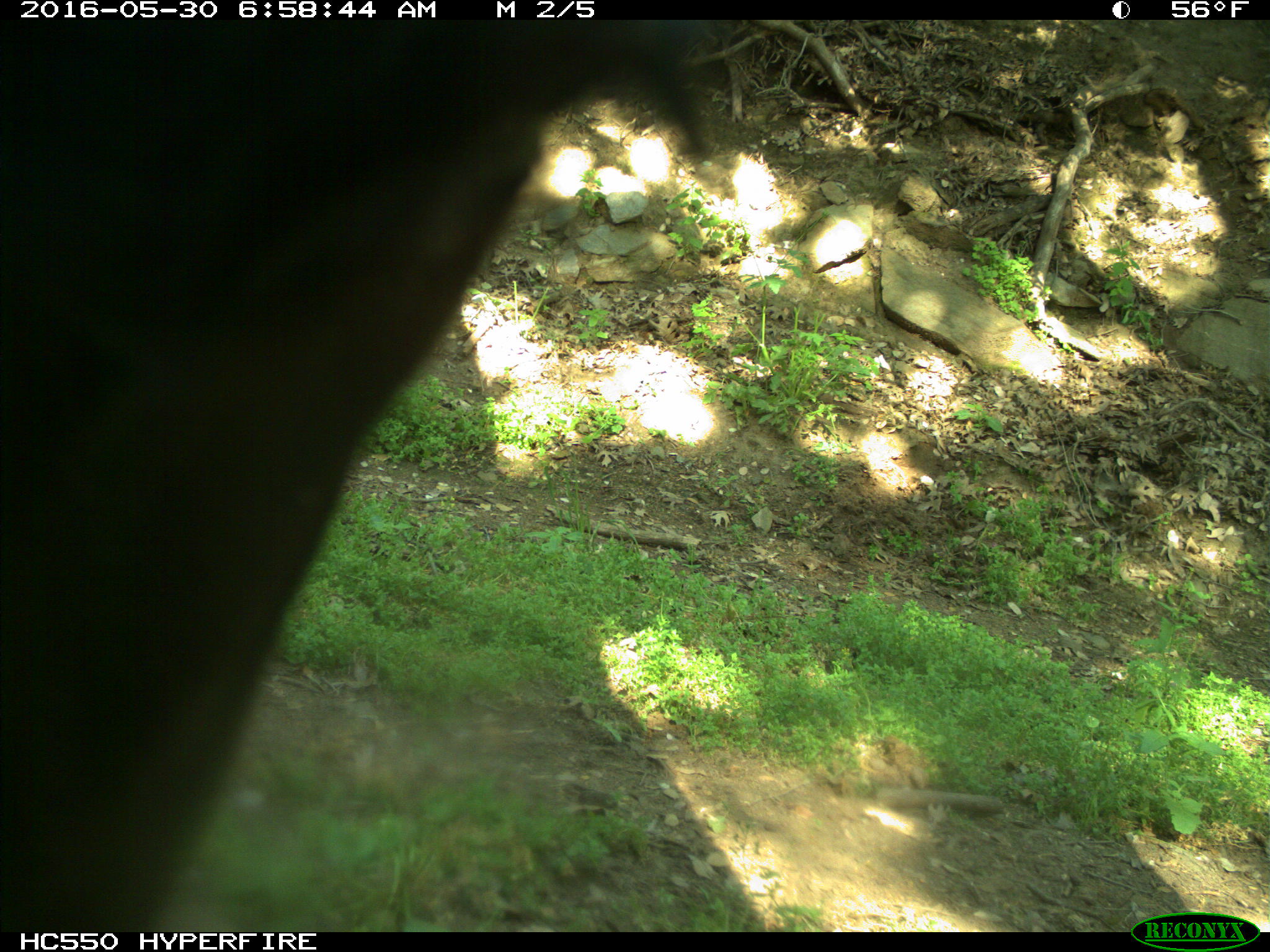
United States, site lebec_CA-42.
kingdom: Animalia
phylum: Chordata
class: Mammalia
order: Artiodactyla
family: Bovidae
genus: Bos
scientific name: Bos taurus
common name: domestic cow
Bos taurus (domestic cow).